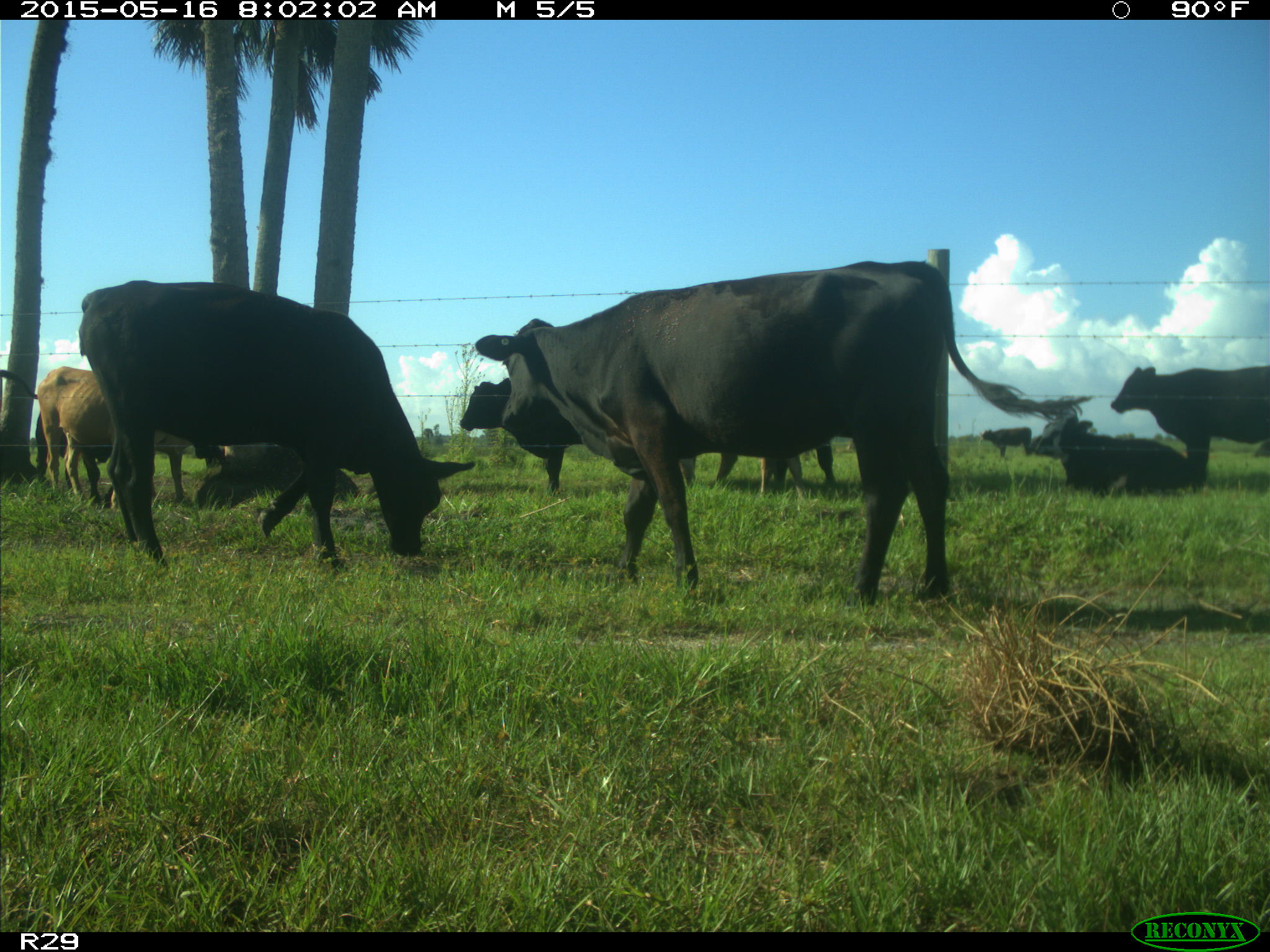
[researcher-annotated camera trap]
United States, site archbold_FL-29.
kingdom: Animalia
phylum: Chordata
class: Mammalia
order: Artiodactyla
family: Bovidae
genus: Bos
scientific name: Bos taurus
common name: domestic cow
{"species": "Bos taurus (domestic cow)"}